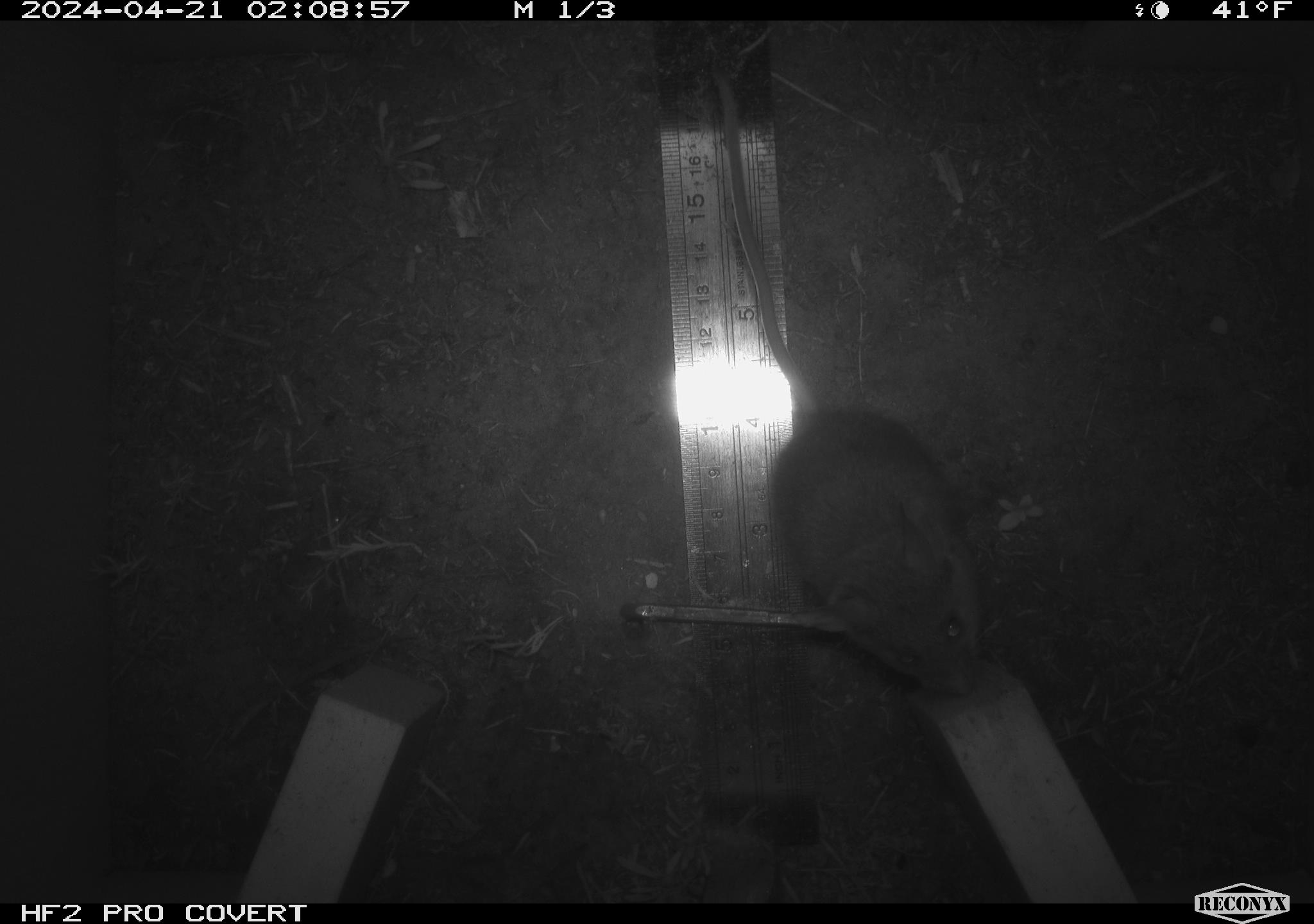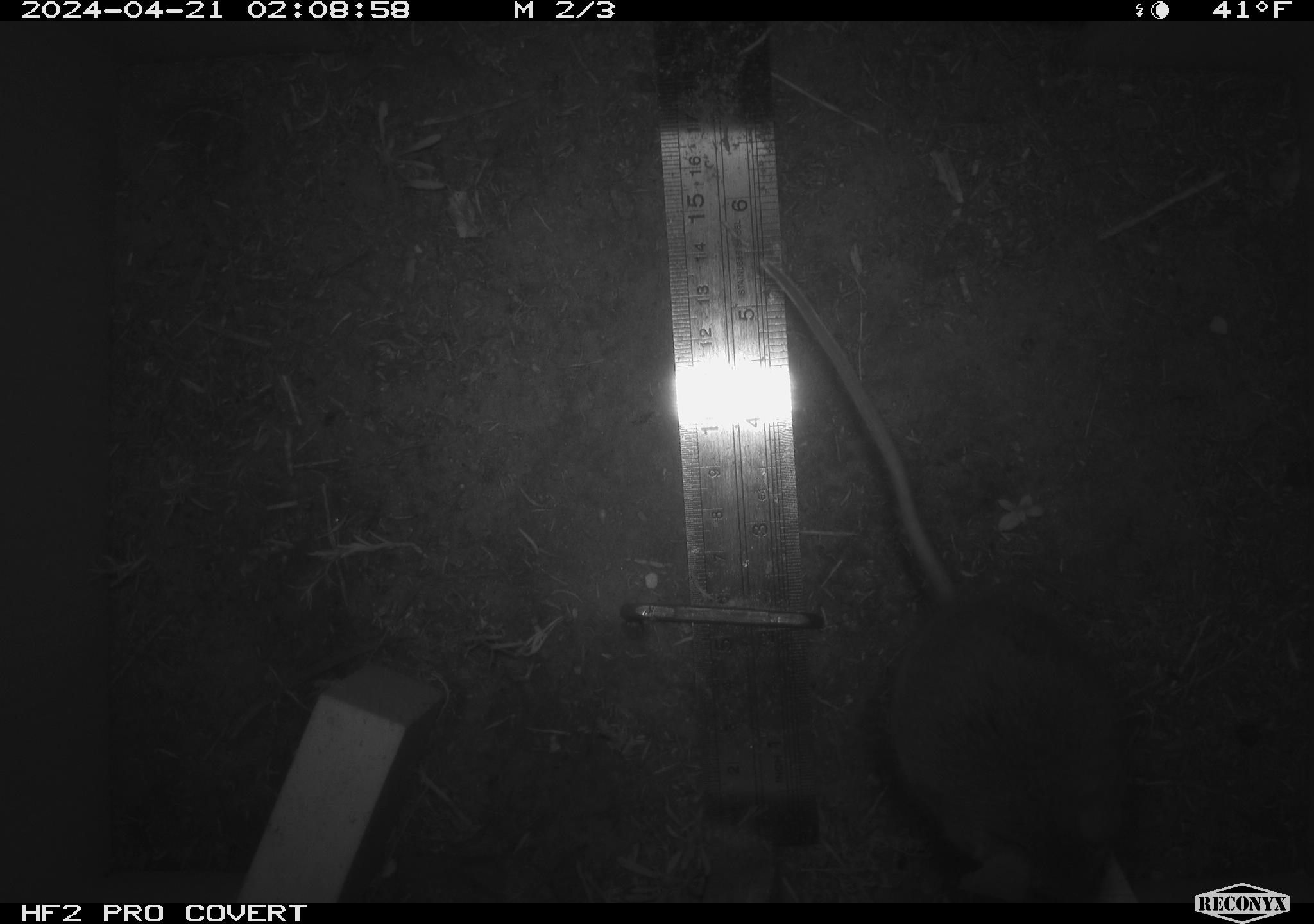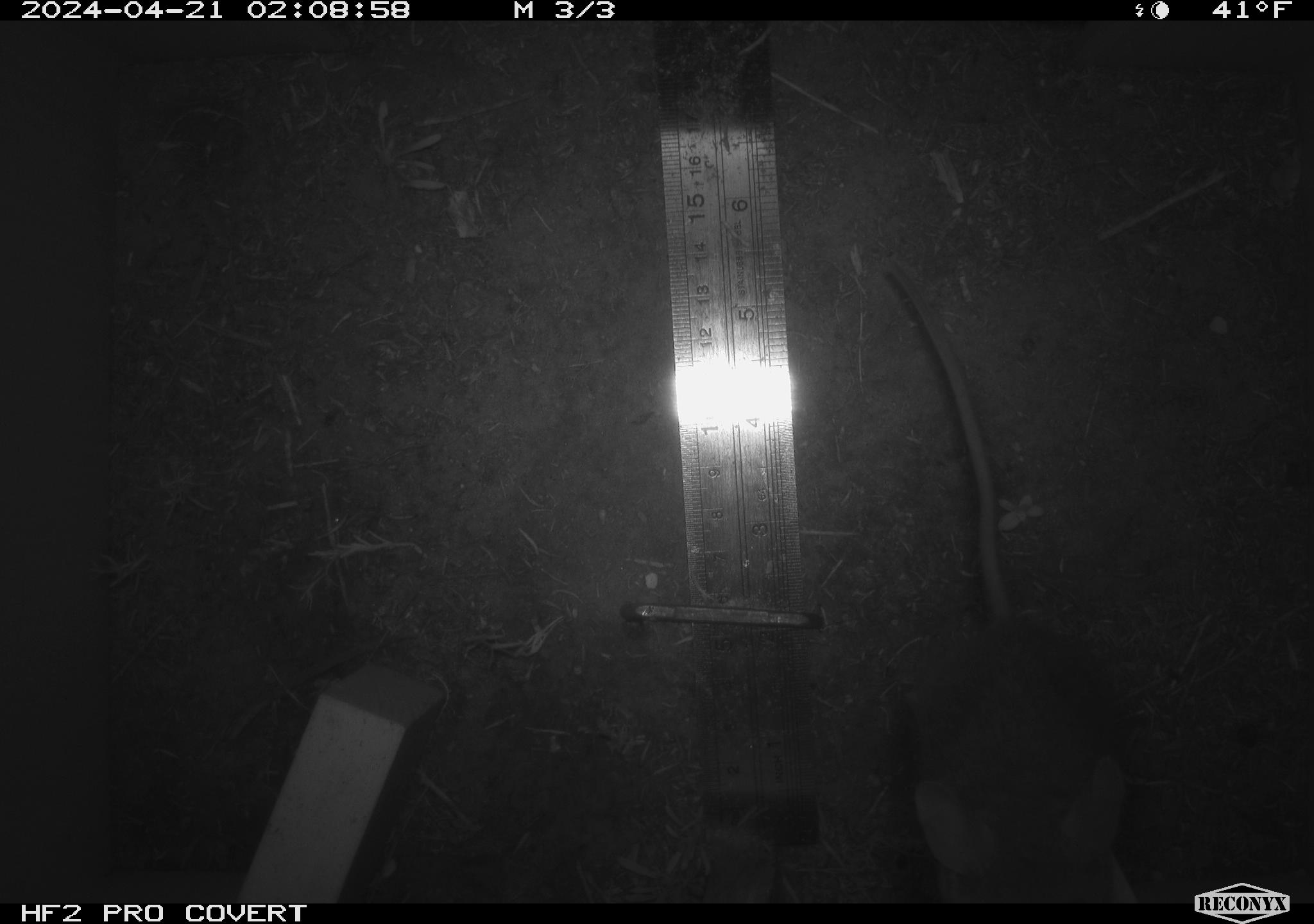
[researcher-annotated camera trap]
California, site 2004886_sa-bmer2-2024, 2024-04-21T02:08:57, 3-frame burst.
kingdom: Animalia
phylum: Chordata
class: Mammalia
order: Rodentia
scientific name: Rodentia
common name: mouse species